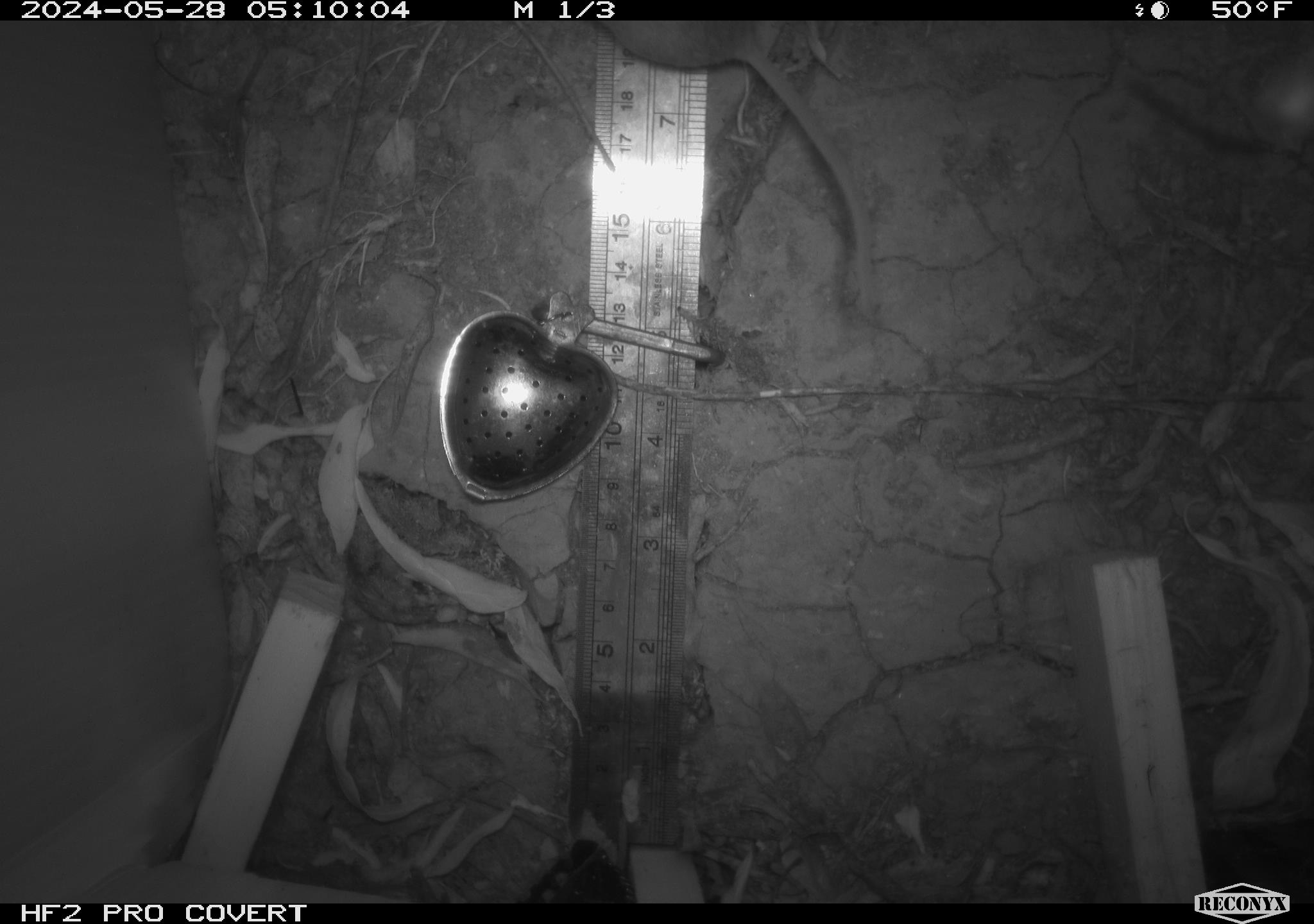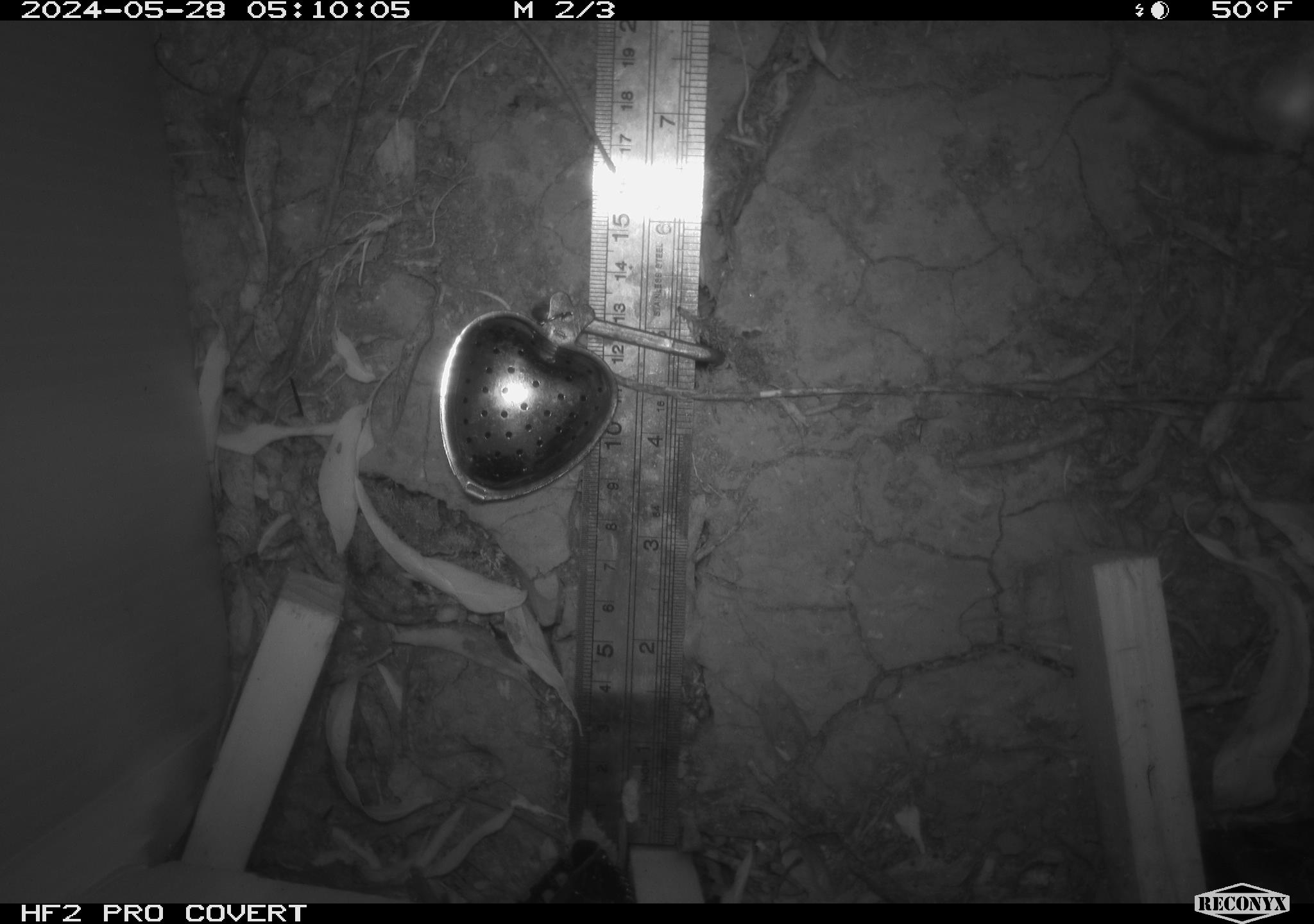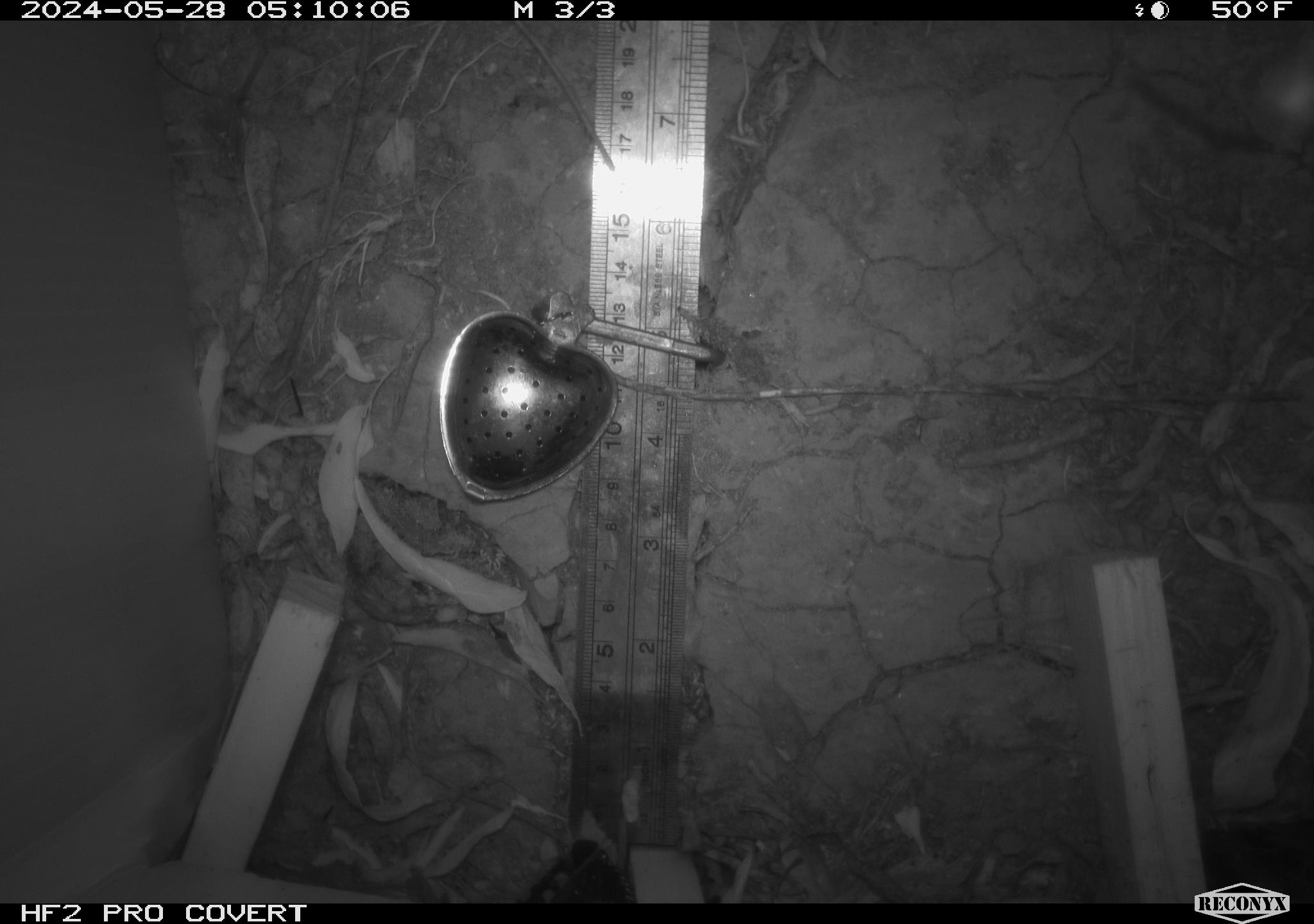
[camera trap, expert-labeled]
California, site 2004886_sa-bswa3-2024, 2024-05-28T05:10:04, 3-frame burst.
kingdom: Animalia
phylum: Chordata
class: Mammalia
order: Rodentia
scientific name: Rodentia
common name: mouse species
Mouse species (Rodentia).